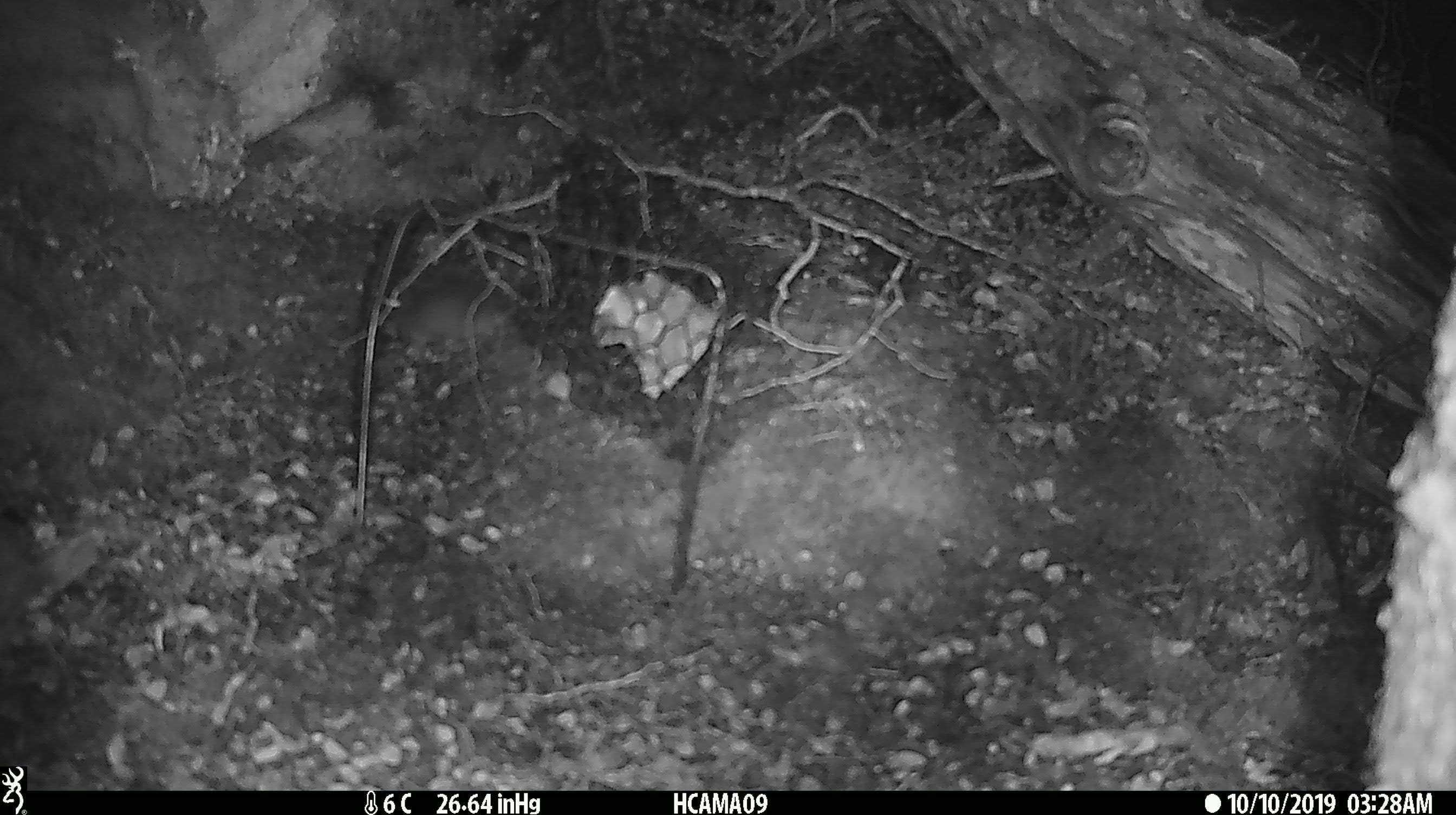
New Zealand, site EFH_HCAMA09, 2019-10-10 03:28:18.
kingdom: Animalia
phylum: Chordata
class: Mammalia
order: Rodentia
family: Muridae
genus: Mus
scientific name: Mus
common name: mouse